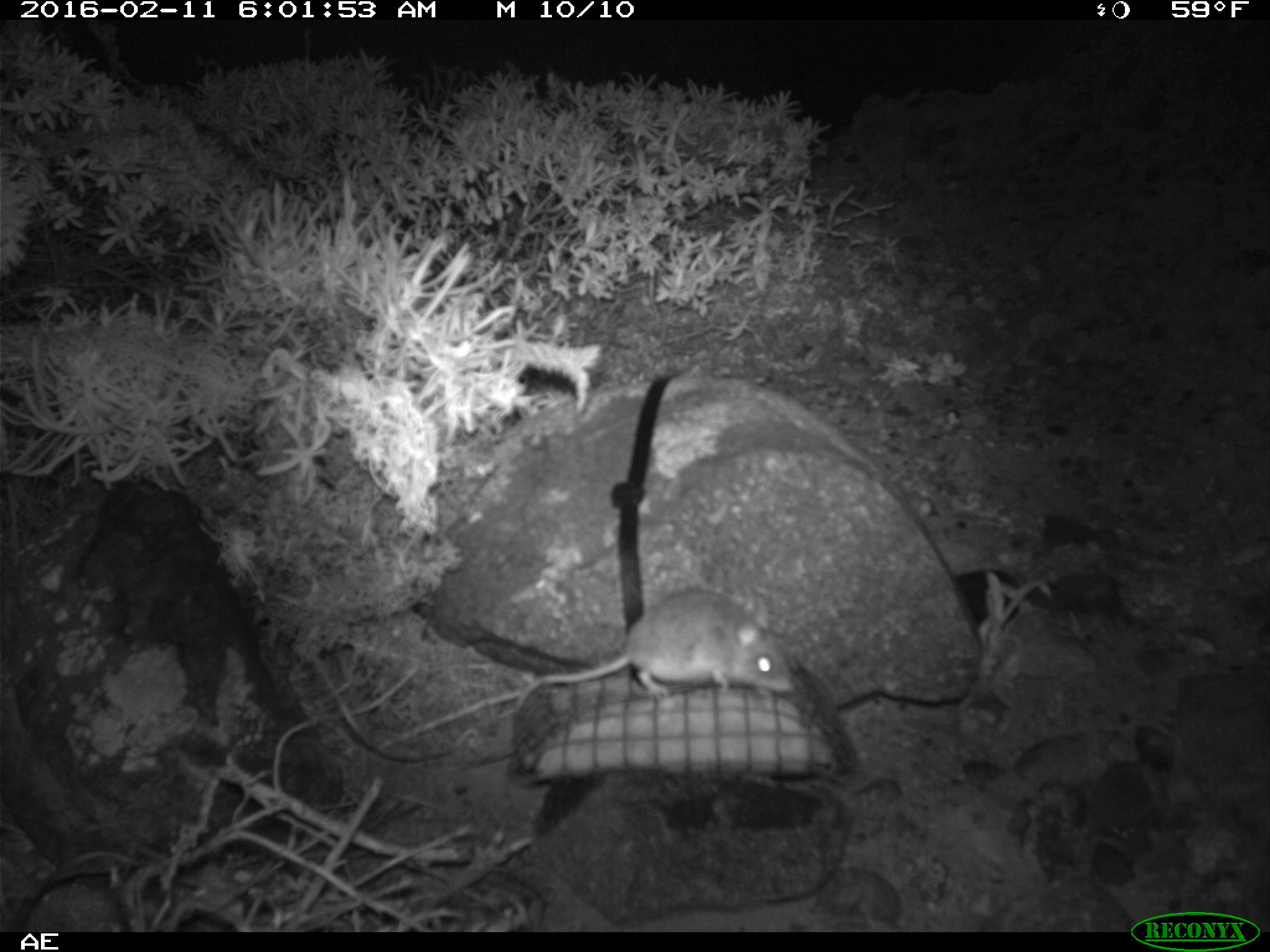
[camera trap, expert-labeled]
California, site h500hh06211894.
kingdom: Animalia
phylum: Chordata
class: Mammalia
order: Rodentia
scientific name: Rodentia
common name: rodent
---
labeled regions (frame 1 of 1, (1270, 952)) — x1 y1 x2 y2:
rodent: 514 588 793 712